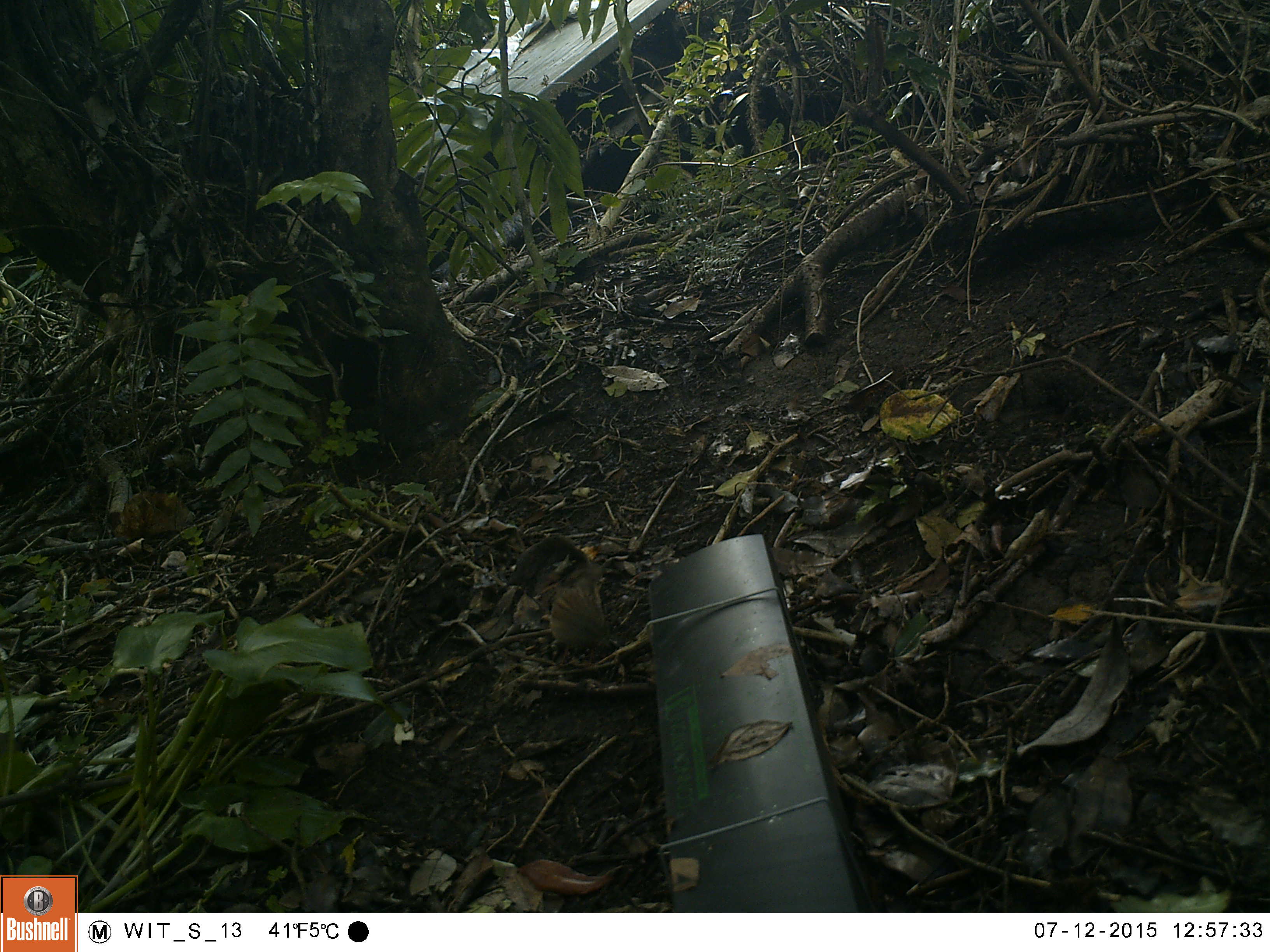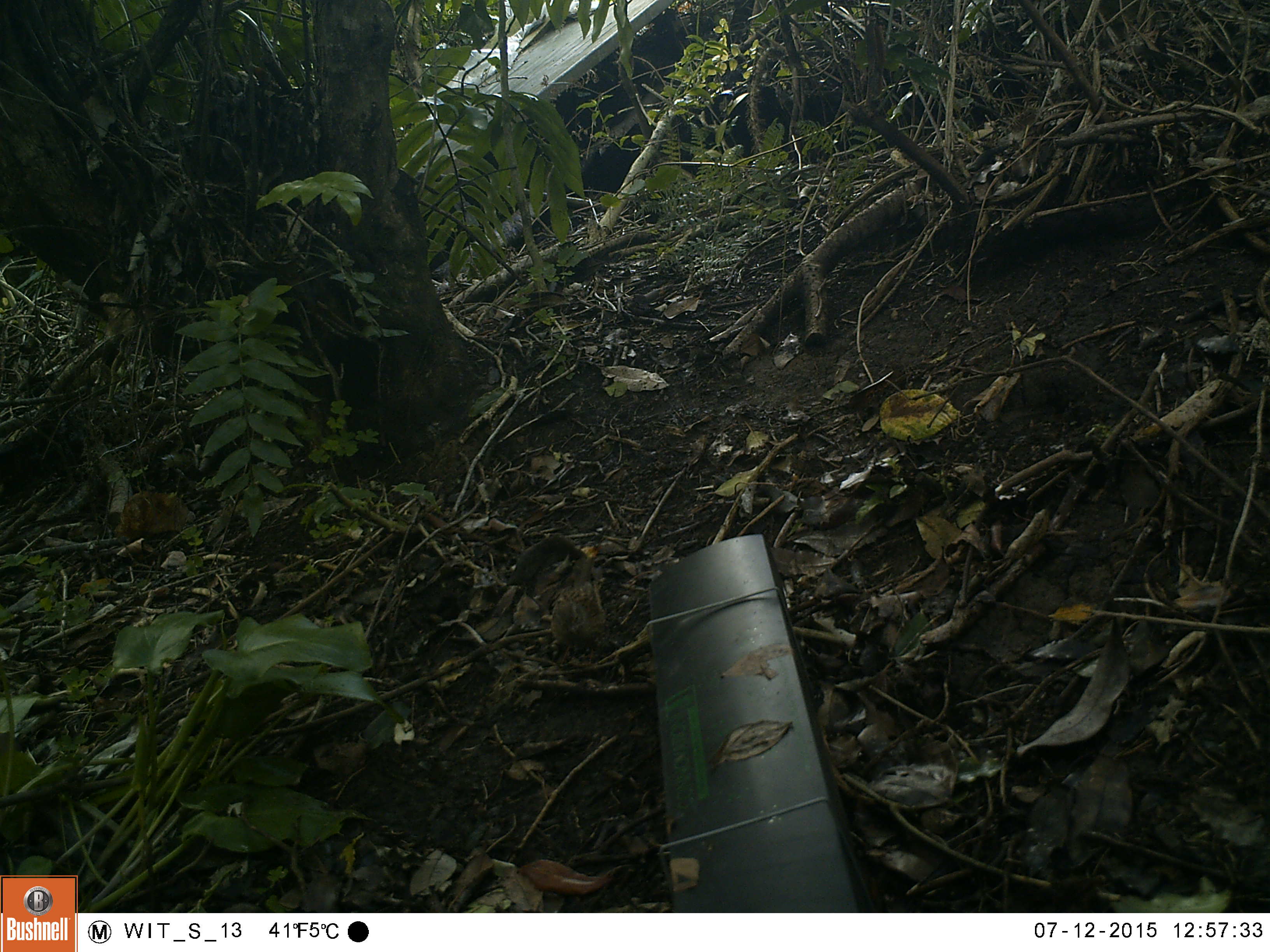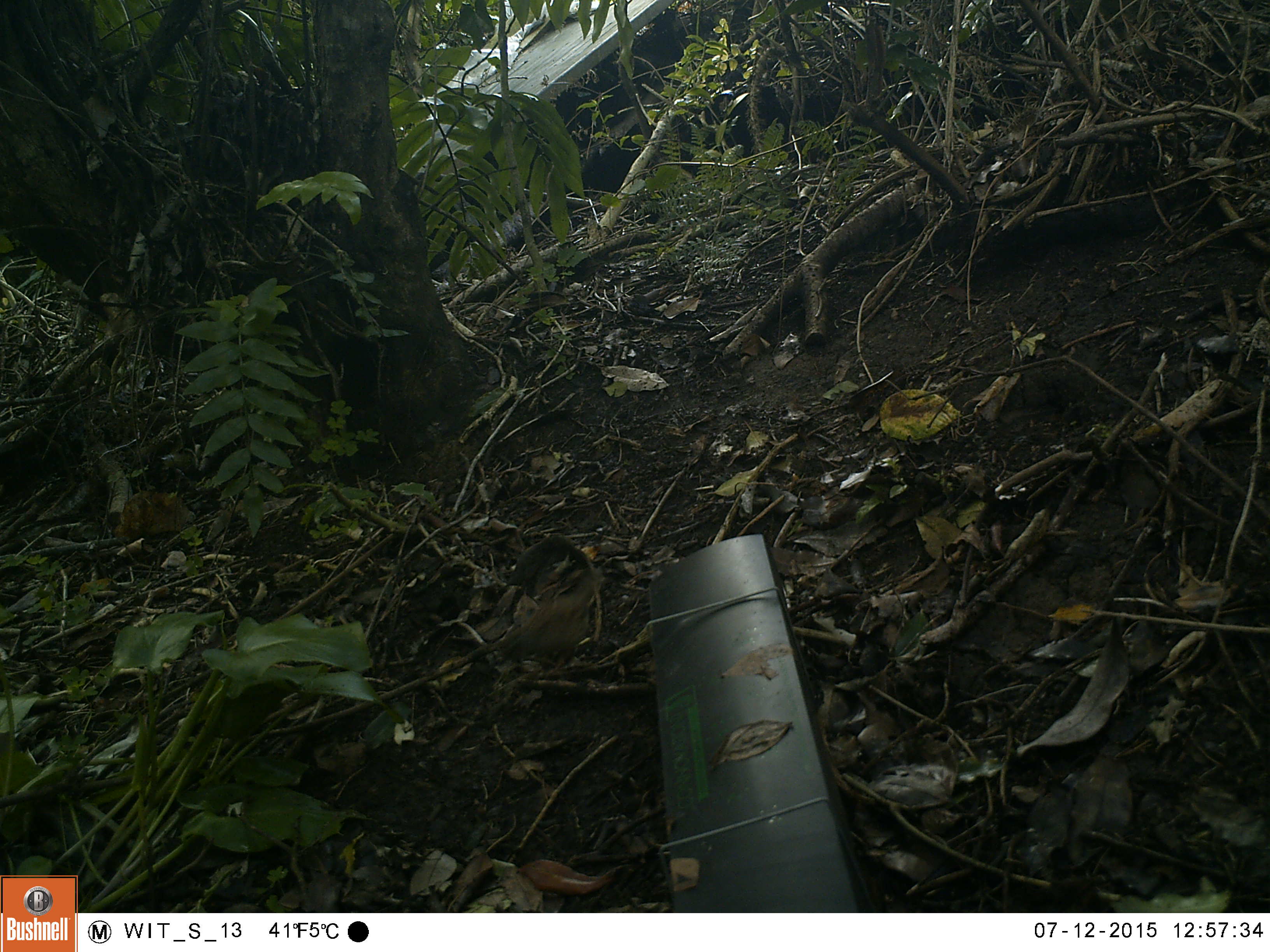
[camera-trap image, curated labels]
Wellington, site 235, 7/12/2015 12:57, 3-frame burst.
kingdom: Animalia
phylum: Chordata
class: Aves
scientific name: Aves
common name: bird